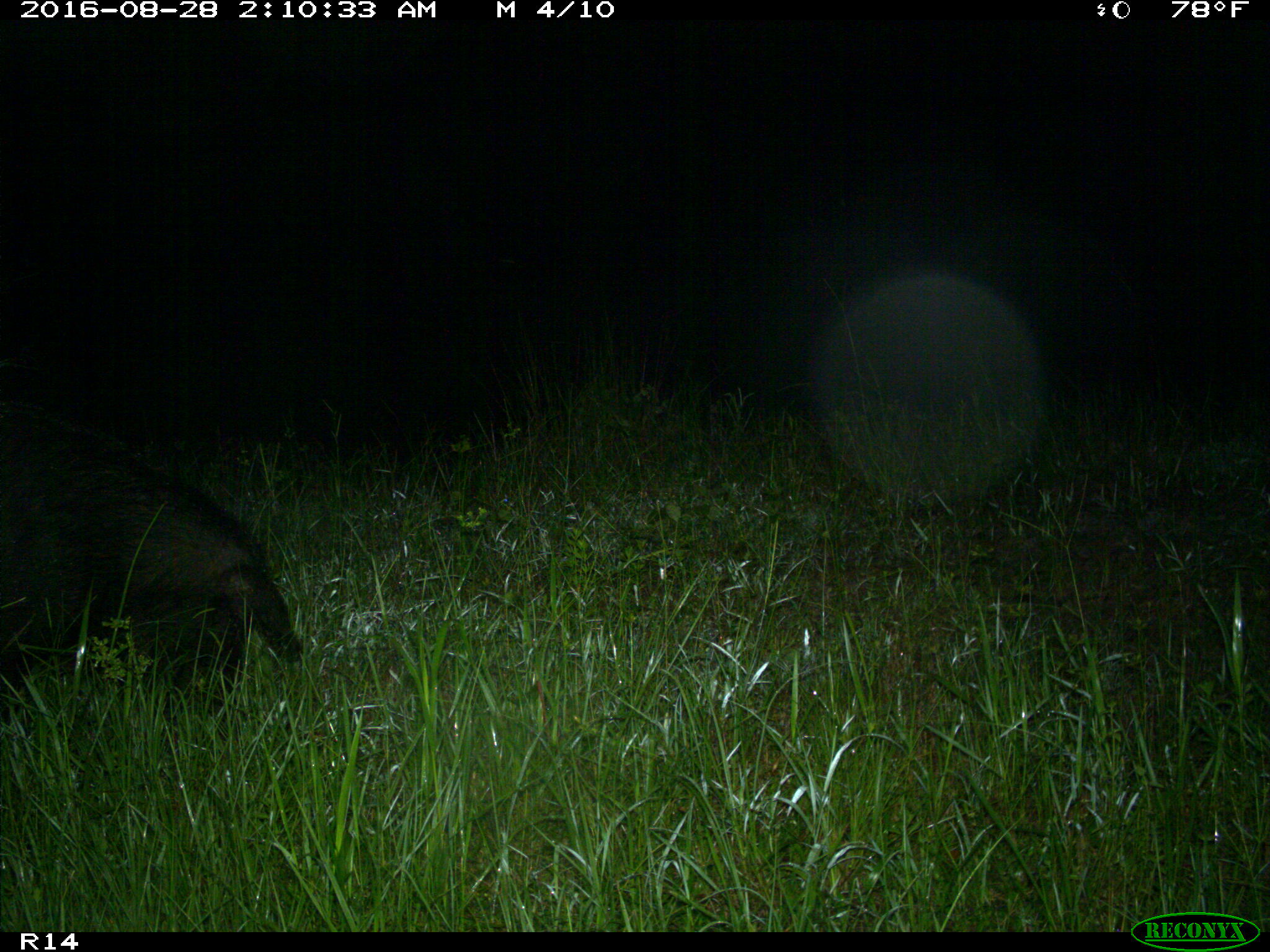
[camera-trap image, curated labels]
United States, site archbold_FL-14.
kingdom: Animalia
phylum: Chordata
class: Mammalia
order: Artiodactyla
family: Suidae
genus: Sus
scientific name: Sus scrofa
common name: wild boar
Sus scrofa (wild boar).